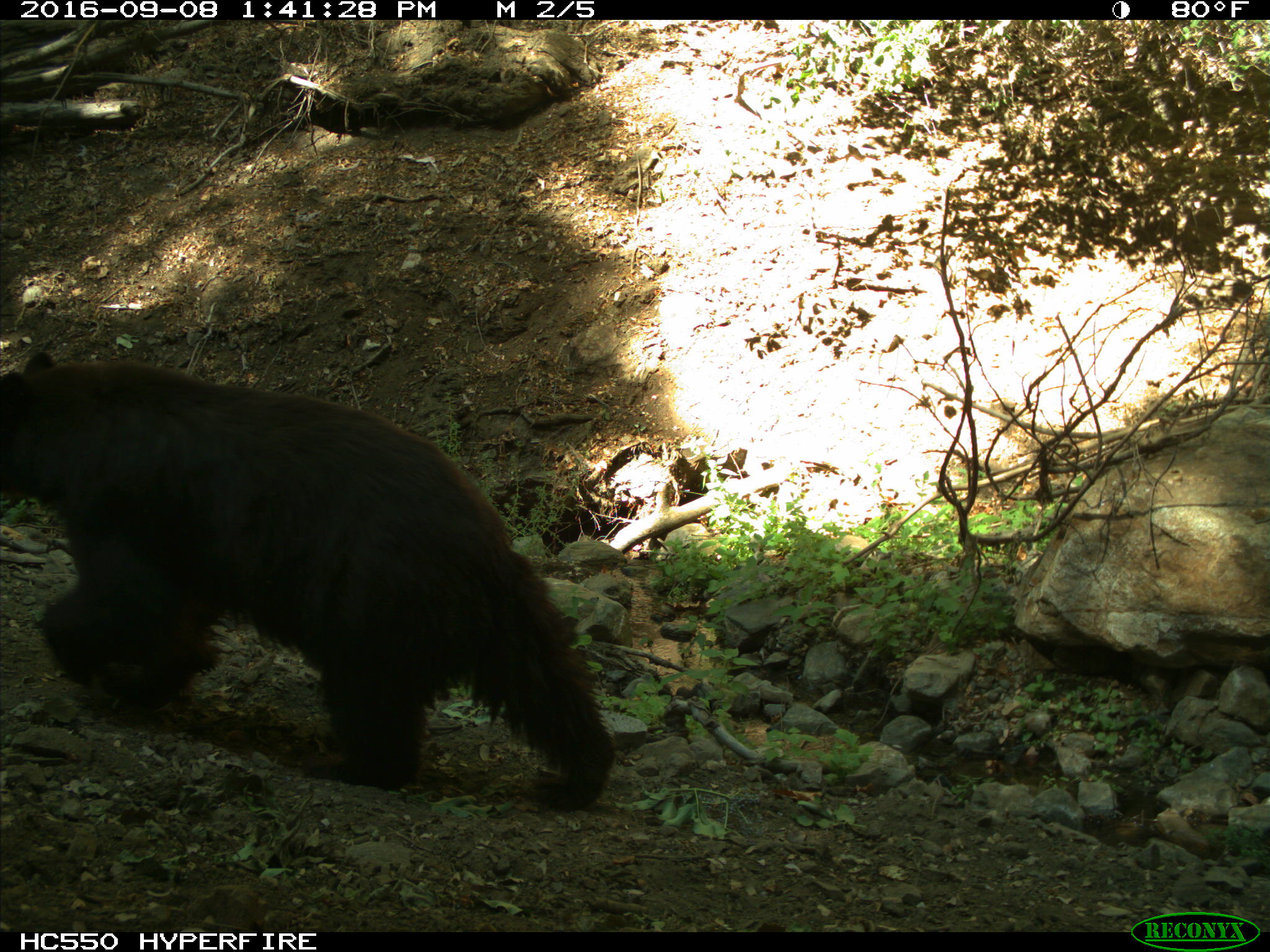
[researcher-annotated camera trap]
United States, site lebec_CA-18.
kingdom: Animalia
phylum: Chordata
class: Mammalia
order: Carnivora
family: Ursidae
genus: Ursus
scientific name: Ursus americanus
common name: american black bear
Ursus americanus (american black bear).